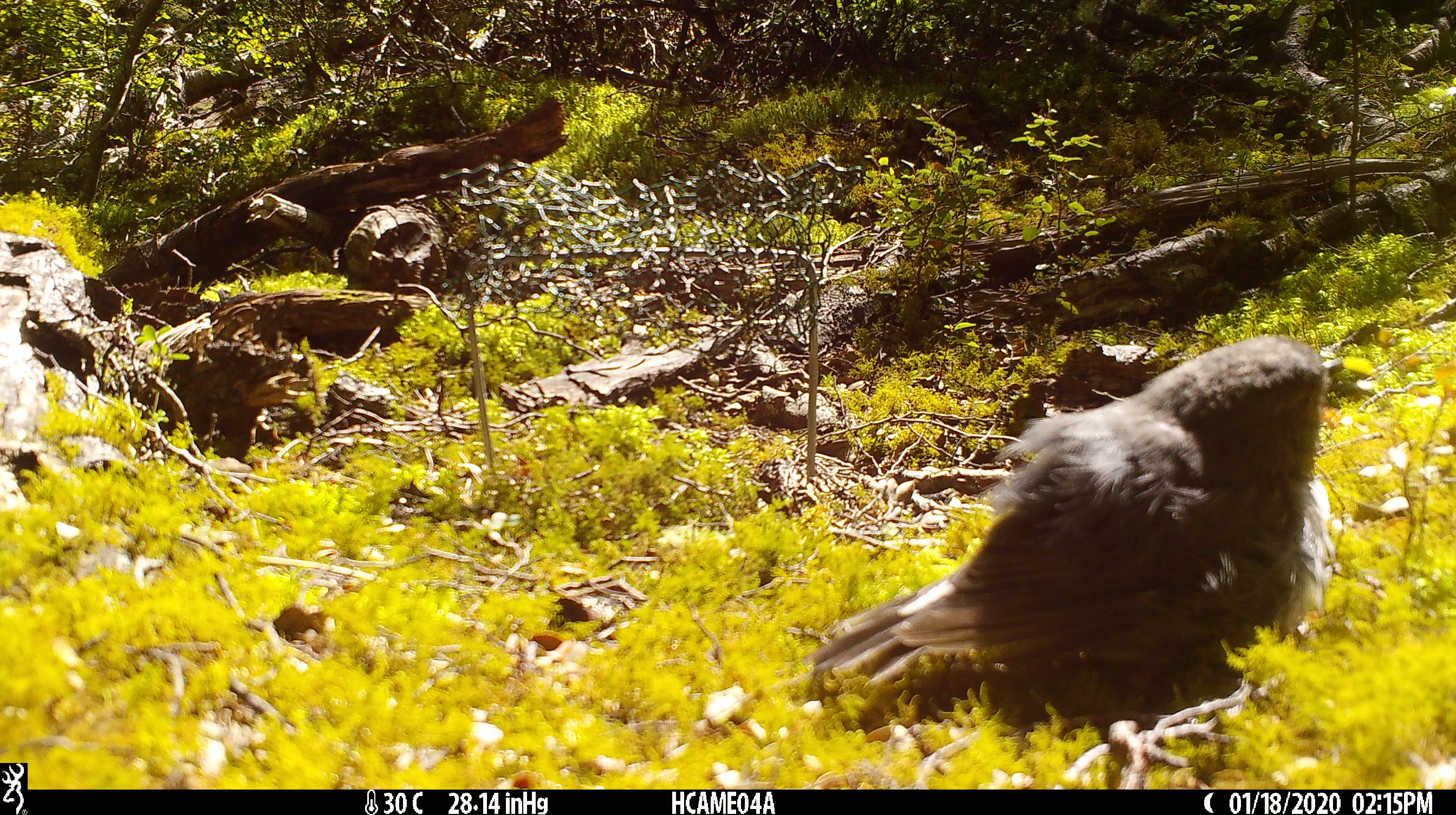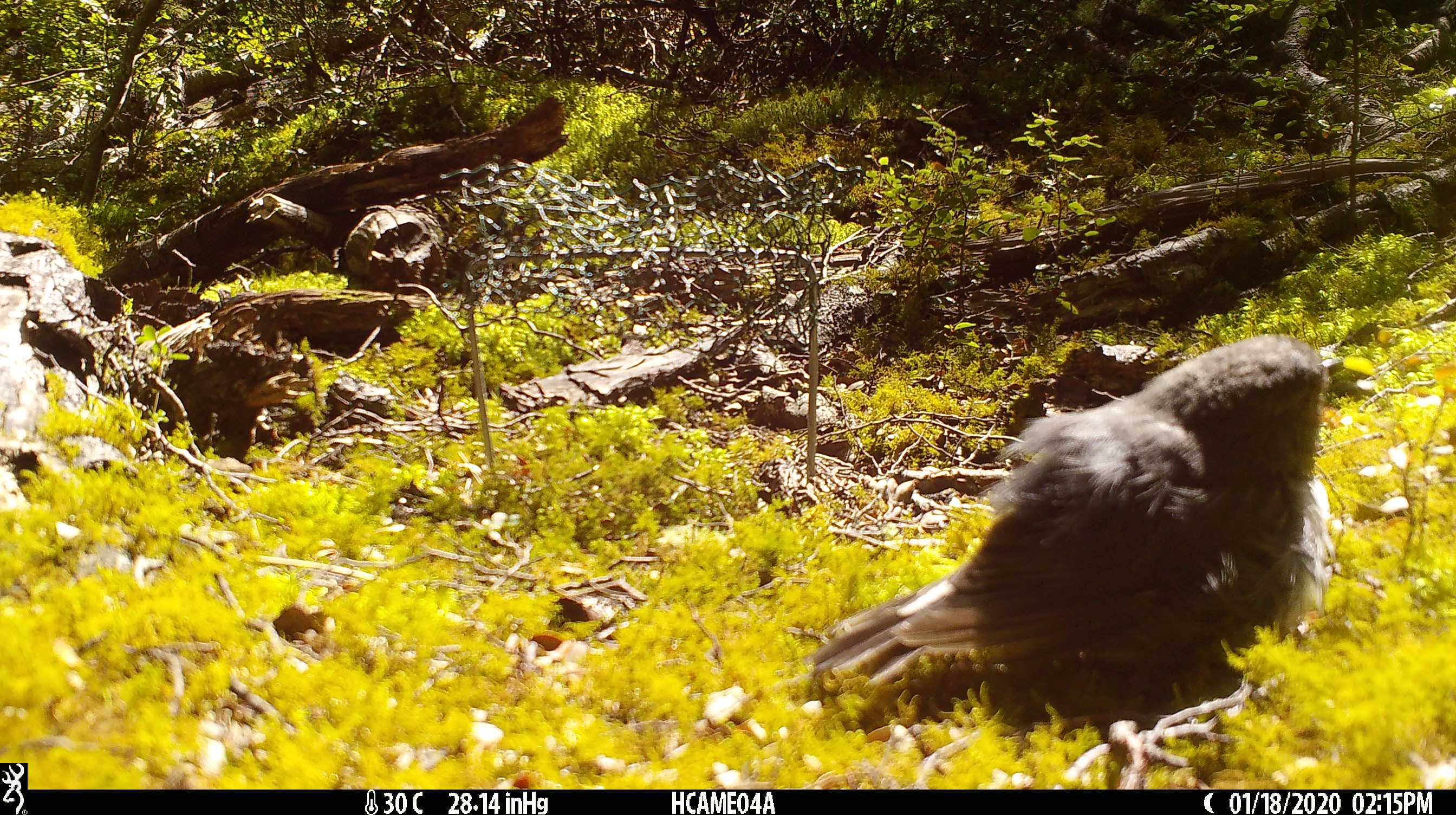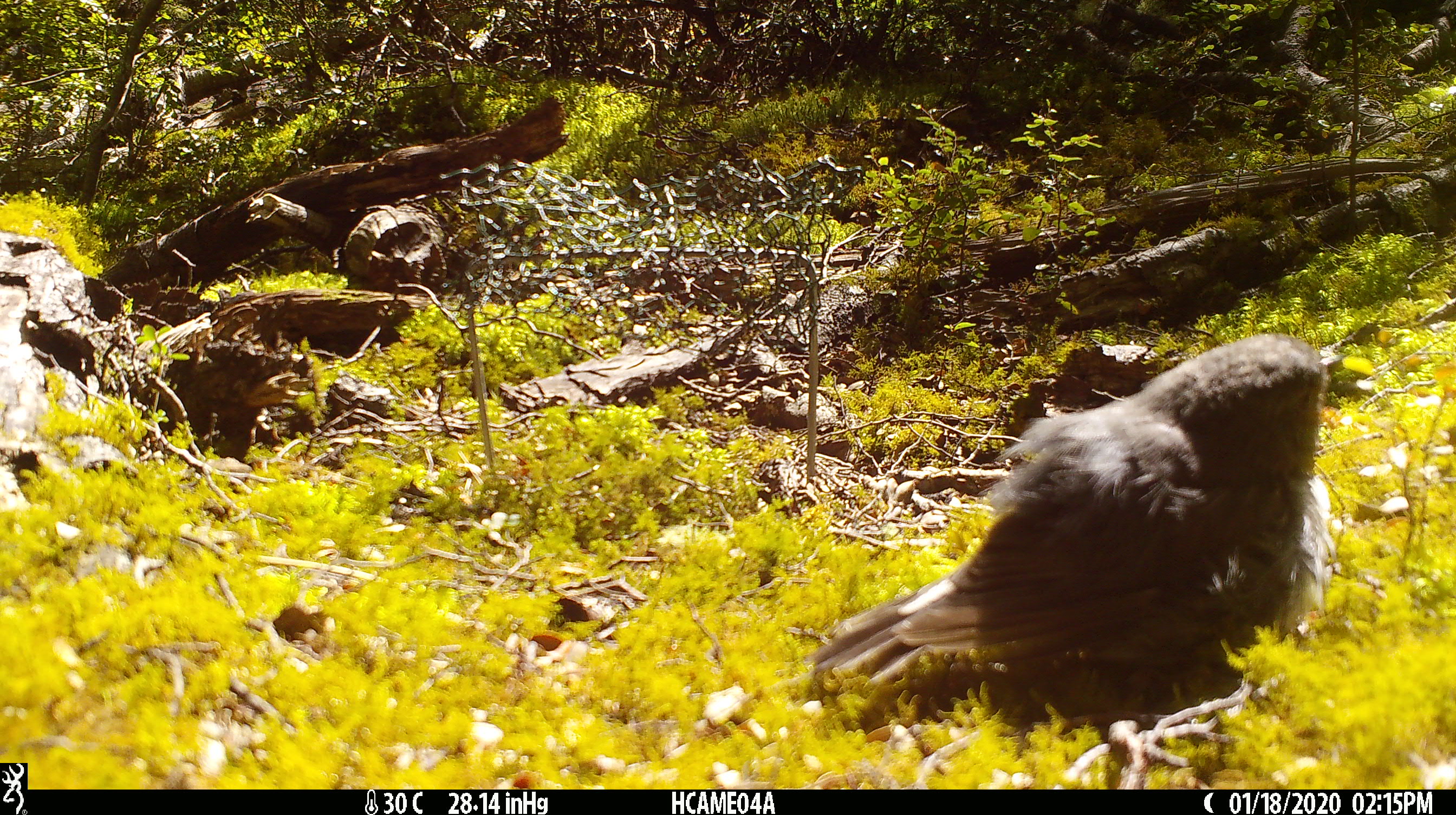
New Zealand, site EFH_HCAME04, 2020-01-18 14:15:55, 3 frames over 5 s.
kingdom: Animalia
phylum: Chordata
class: Aves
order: Passeriformes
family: Petroicidae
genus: Petroica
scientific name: Petroica australis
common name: new zealand robin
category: robin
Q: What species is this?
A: Robin (new zealand robin) (Petroica australis).